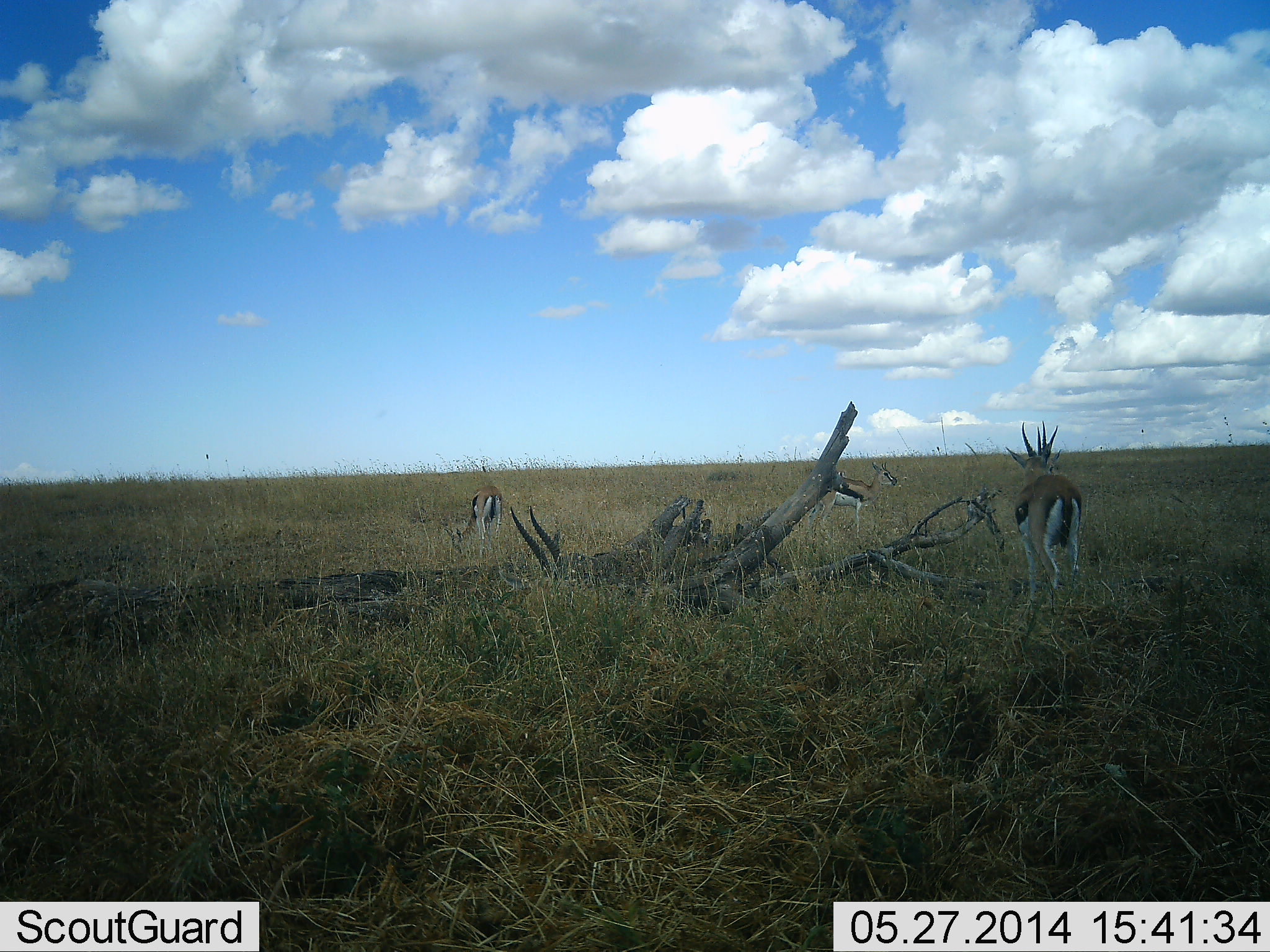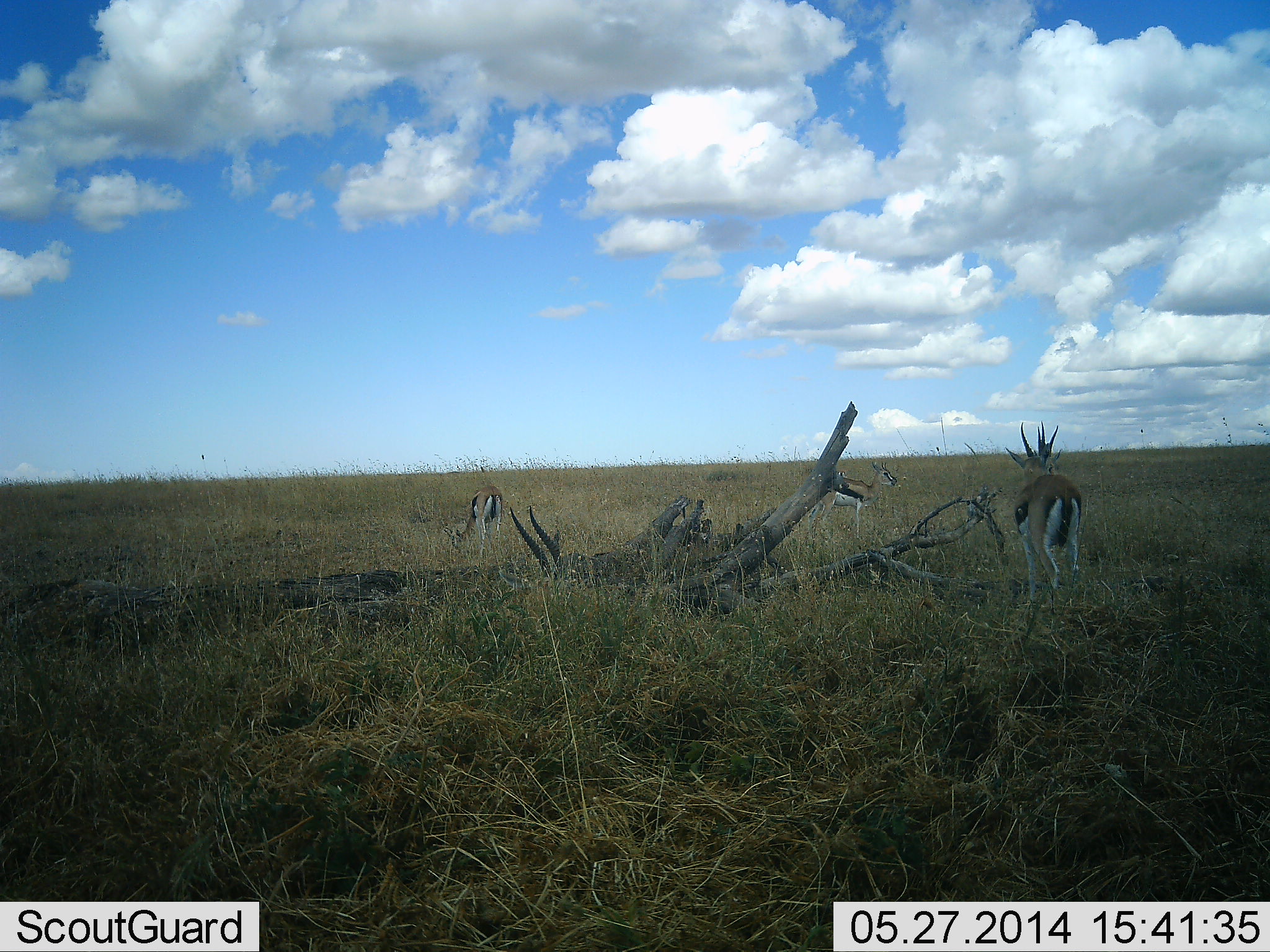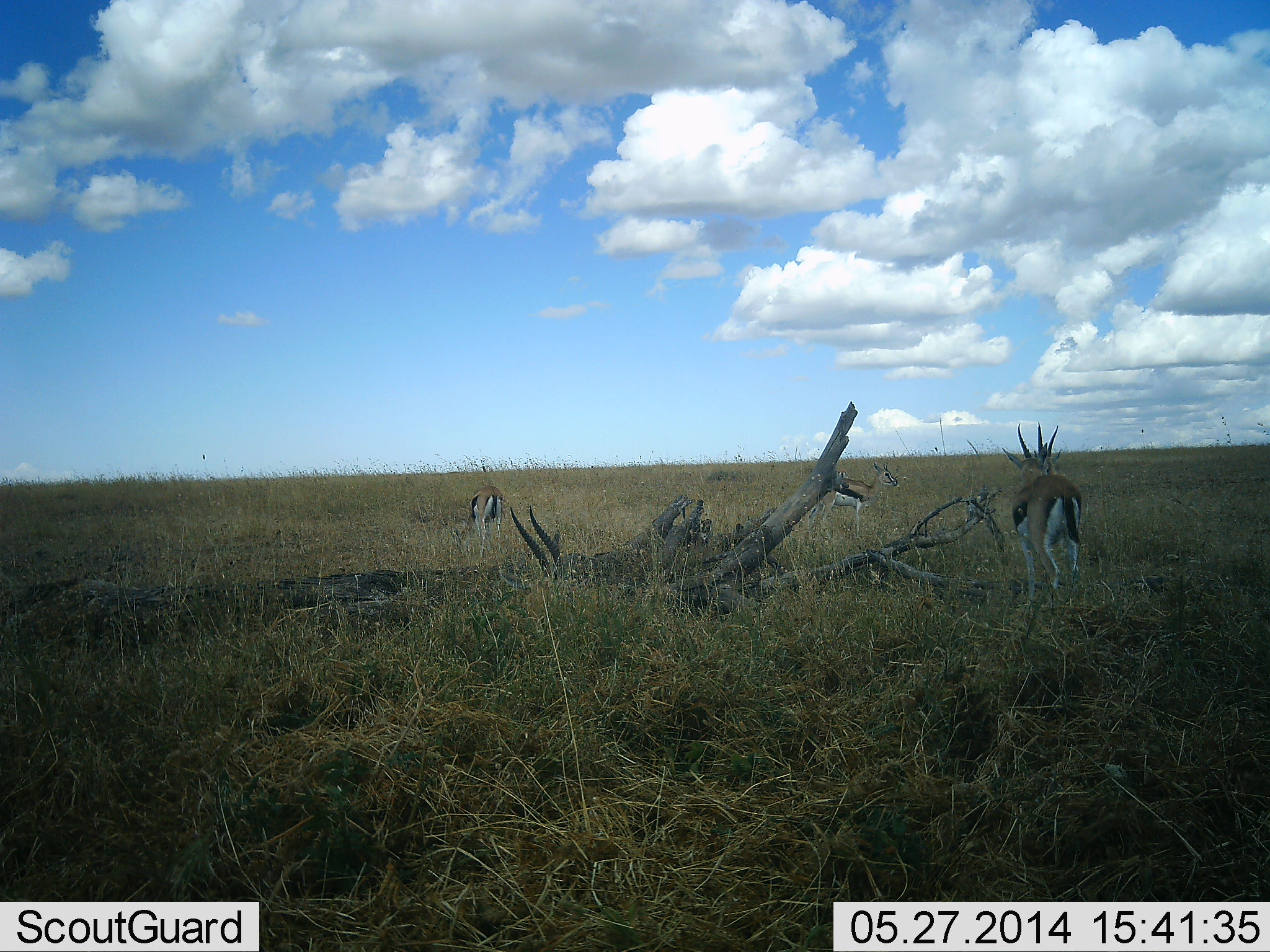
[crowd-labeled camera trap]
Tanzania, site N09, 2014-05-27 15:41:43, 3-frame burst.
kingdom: Animalia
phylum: Chordata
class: Mammalia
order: Artiodactyla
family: Bovidae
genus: Eudorcas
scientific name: Eudorcas thomsonii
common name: thomson's gazelle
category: gazellethomsons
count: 3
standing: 100%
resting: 30%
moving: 10%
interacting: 0%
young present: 0%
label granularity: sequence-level